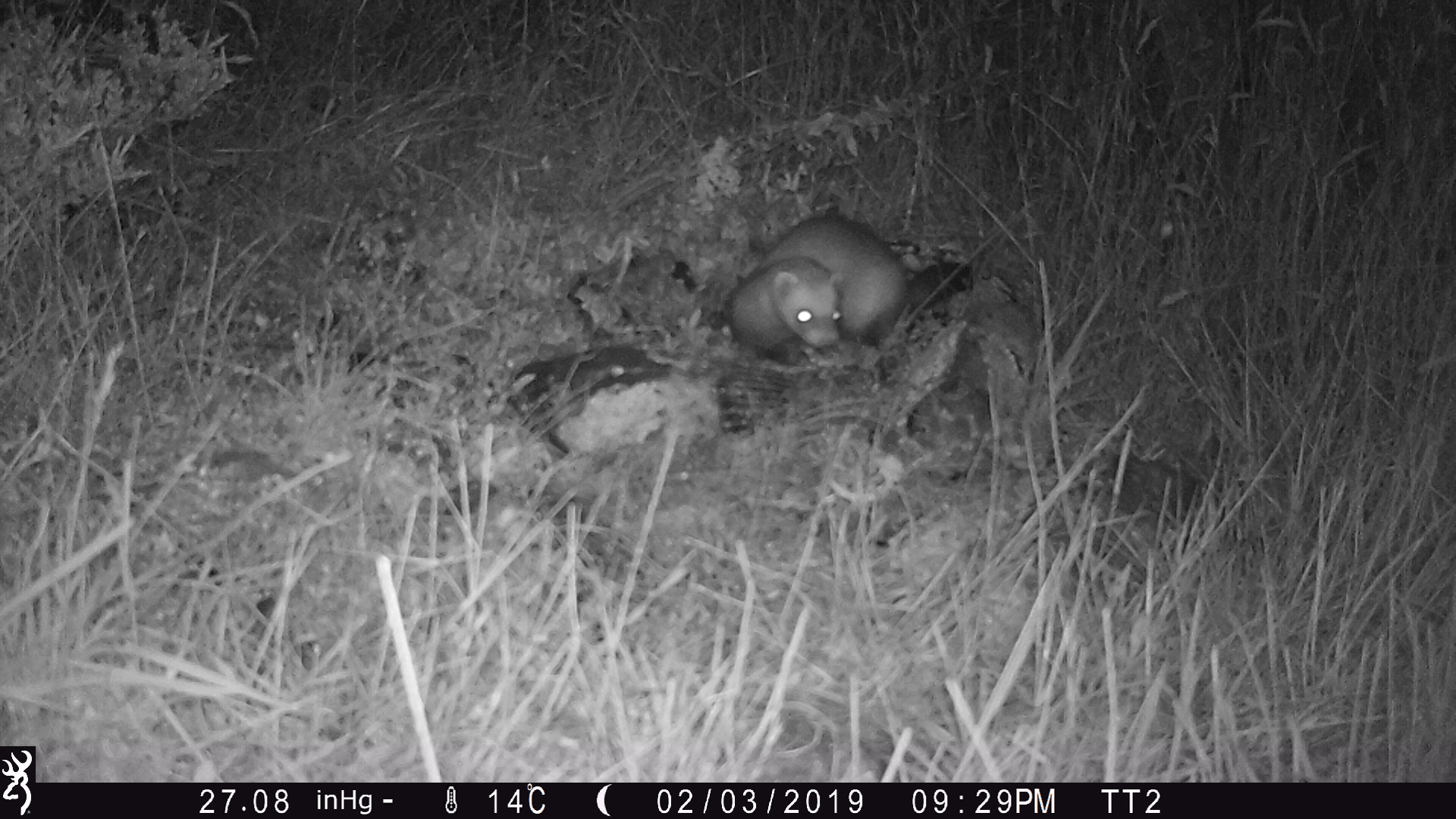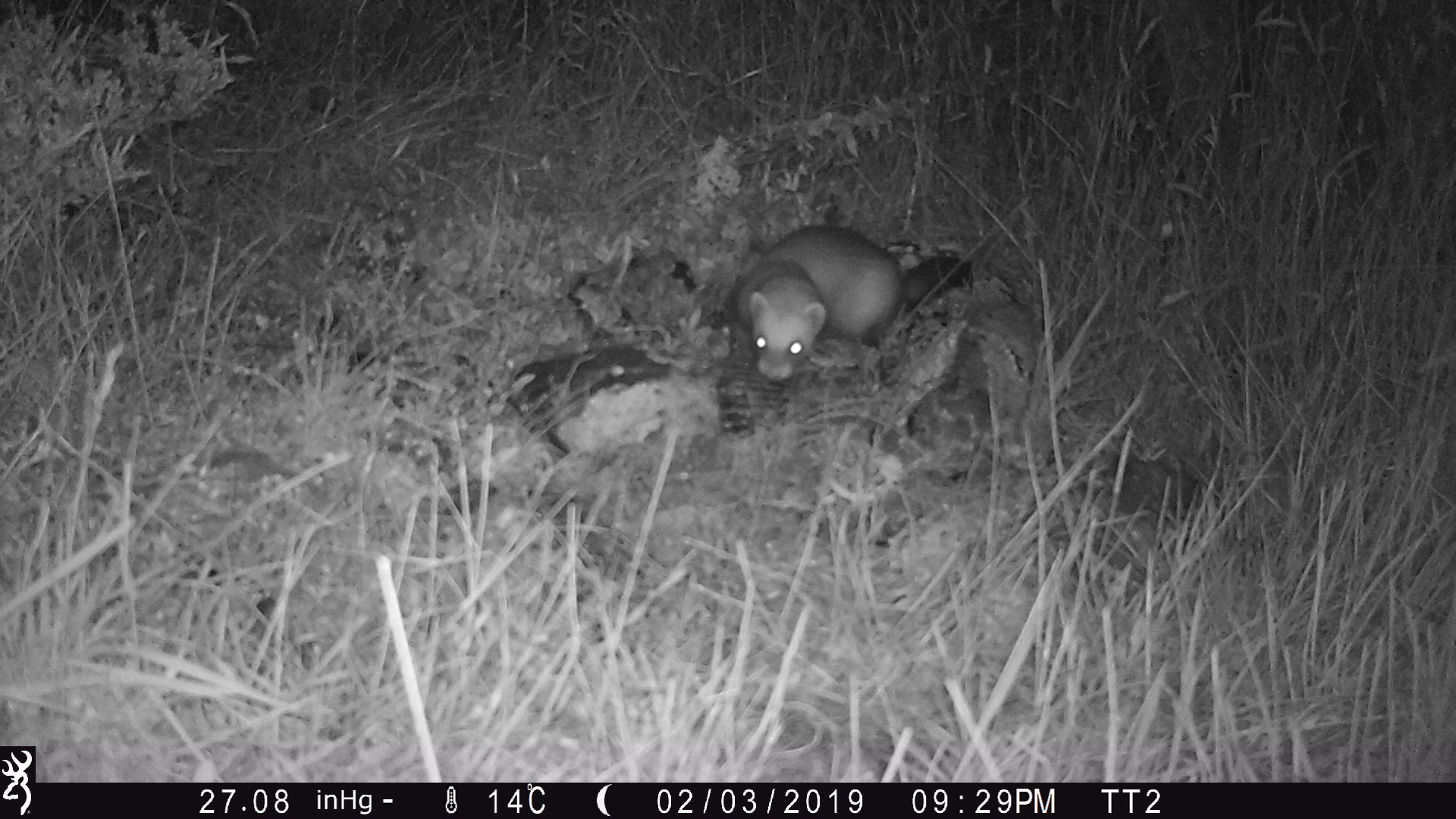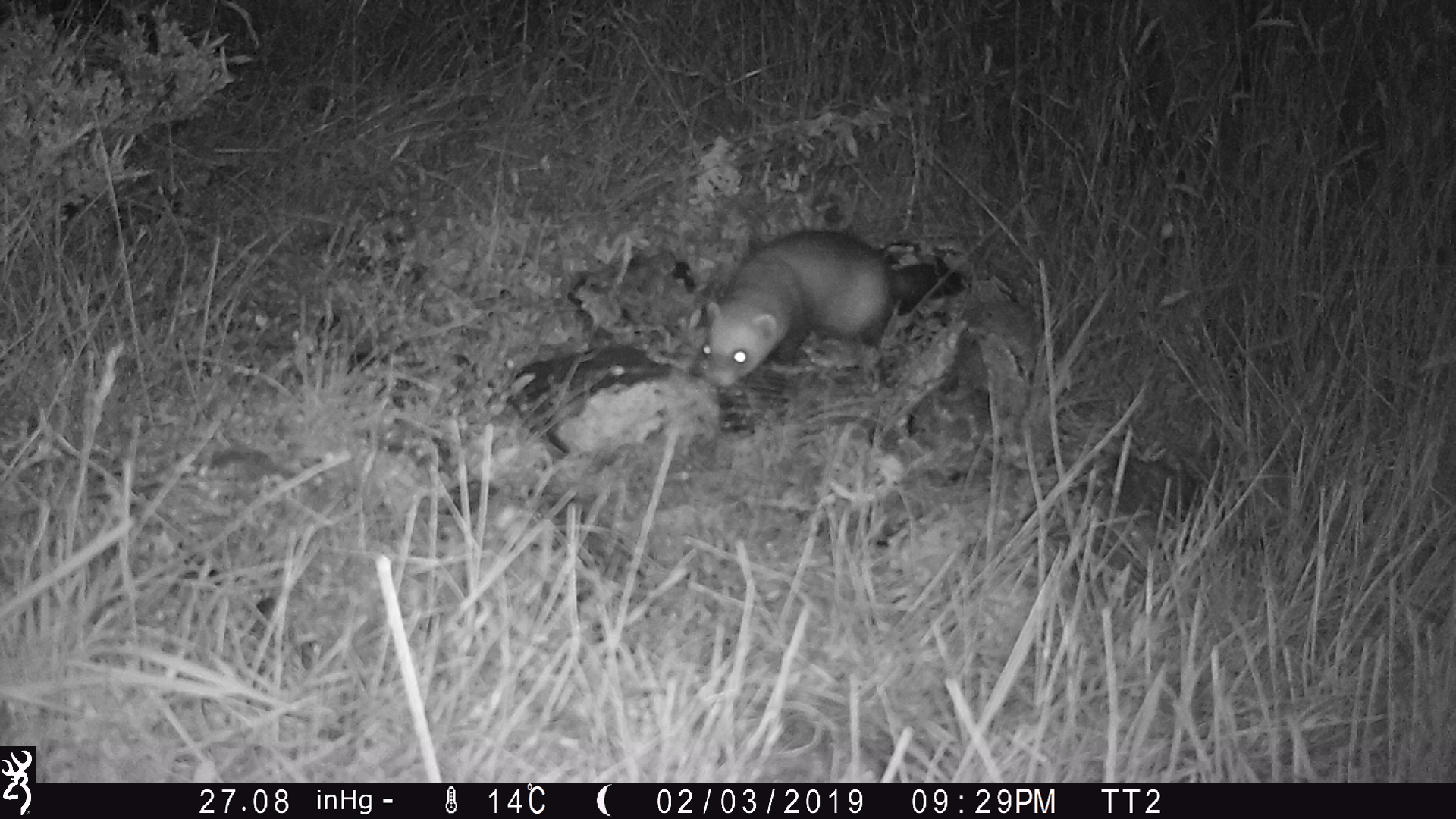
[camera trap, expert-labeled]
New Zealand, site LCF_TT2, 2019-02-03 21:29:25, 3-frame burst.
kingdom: Animalia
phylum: Chordata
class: Mammalia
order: Carnivora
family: Mustelidae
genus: Mustela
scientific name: Mustela furo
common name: ferret